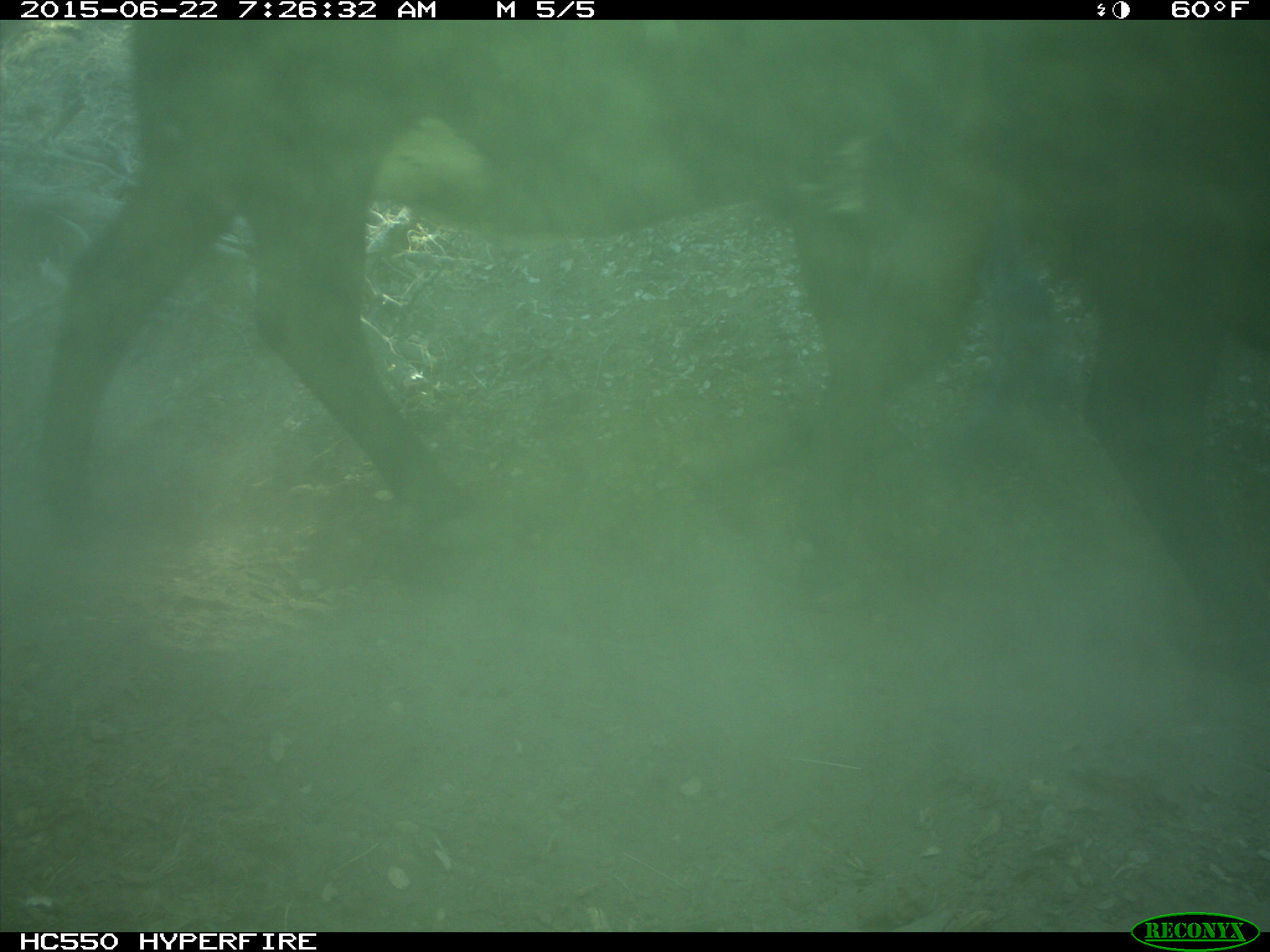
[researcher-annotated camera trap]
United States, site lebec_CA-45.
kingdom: Animalia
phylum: Chordata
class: Mammalia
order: Artiodactyla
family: Bovidae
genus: Bos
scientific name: Bos taurus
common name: domestic cow